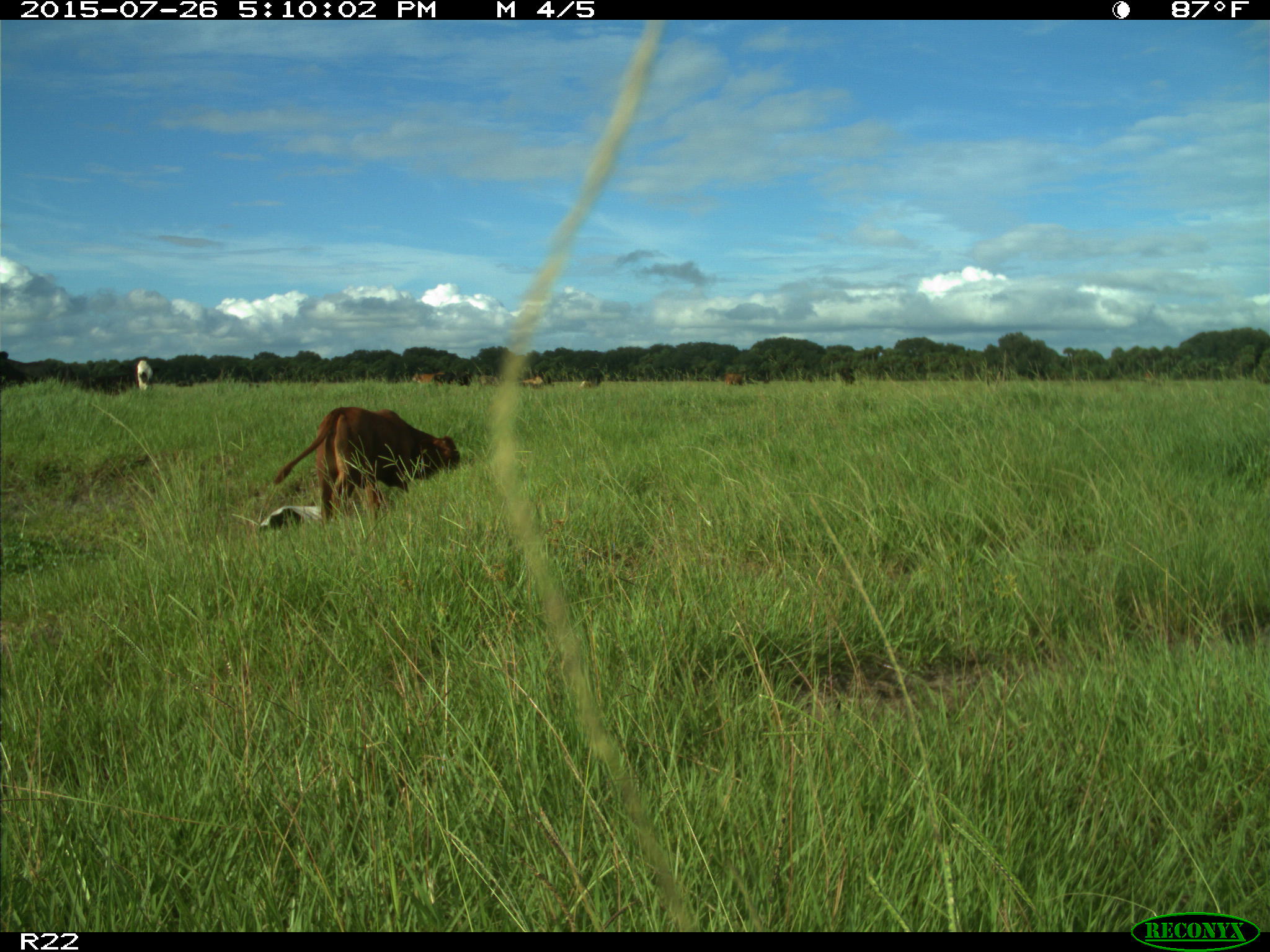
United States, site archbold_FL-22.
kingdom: Animalia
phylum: Chordata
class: Mammalia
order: Artiodactyla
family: Bovidae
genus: Bos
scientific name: Bos taurus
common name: domestic cow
Bos taurus (domestic cow).